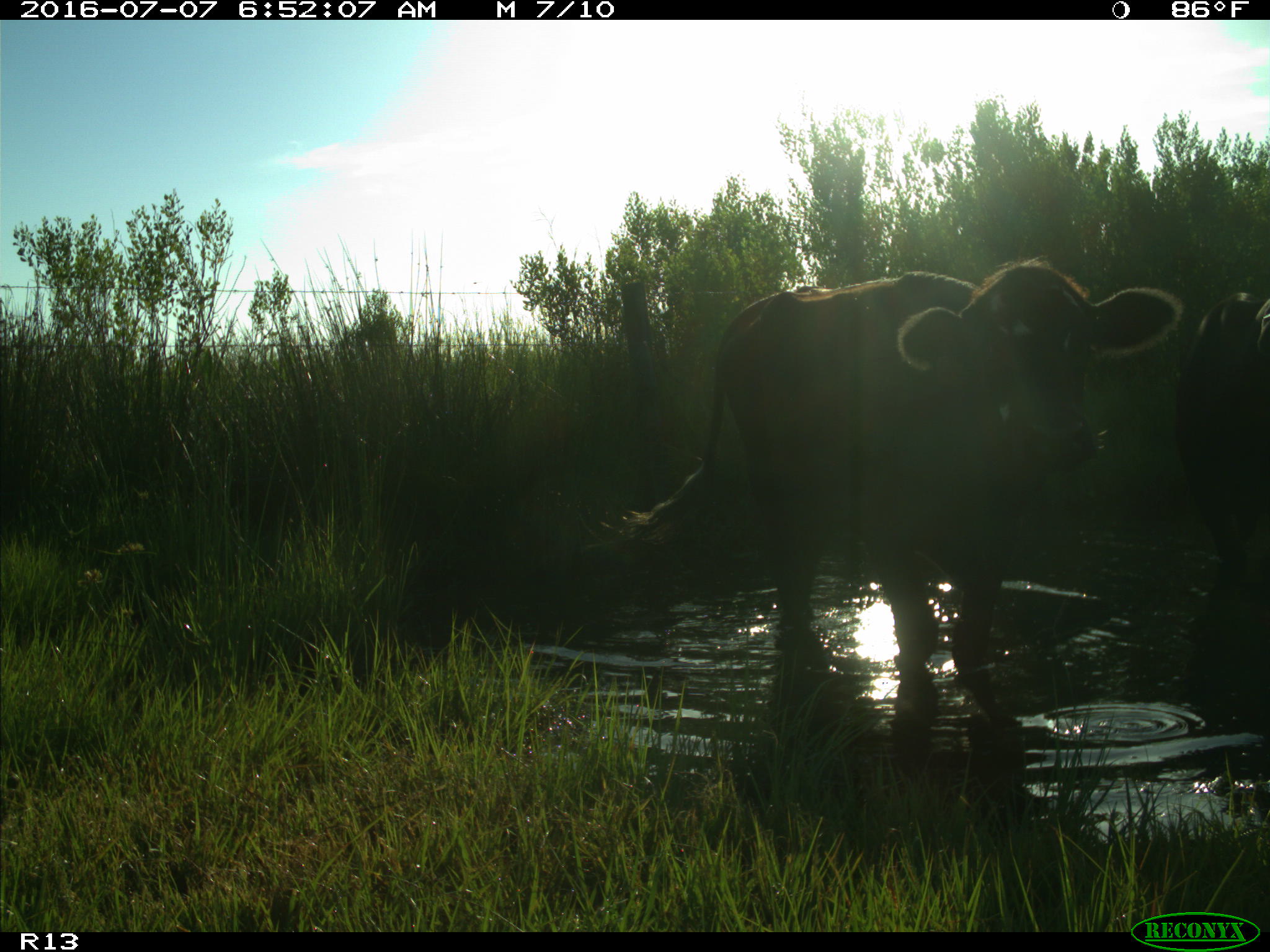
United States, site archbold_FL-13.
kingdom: Animalia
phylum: Chordata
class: Mammalia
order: Artiodactyla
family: Bovidae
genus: Bos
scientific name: Bos taurus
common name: domestic cow